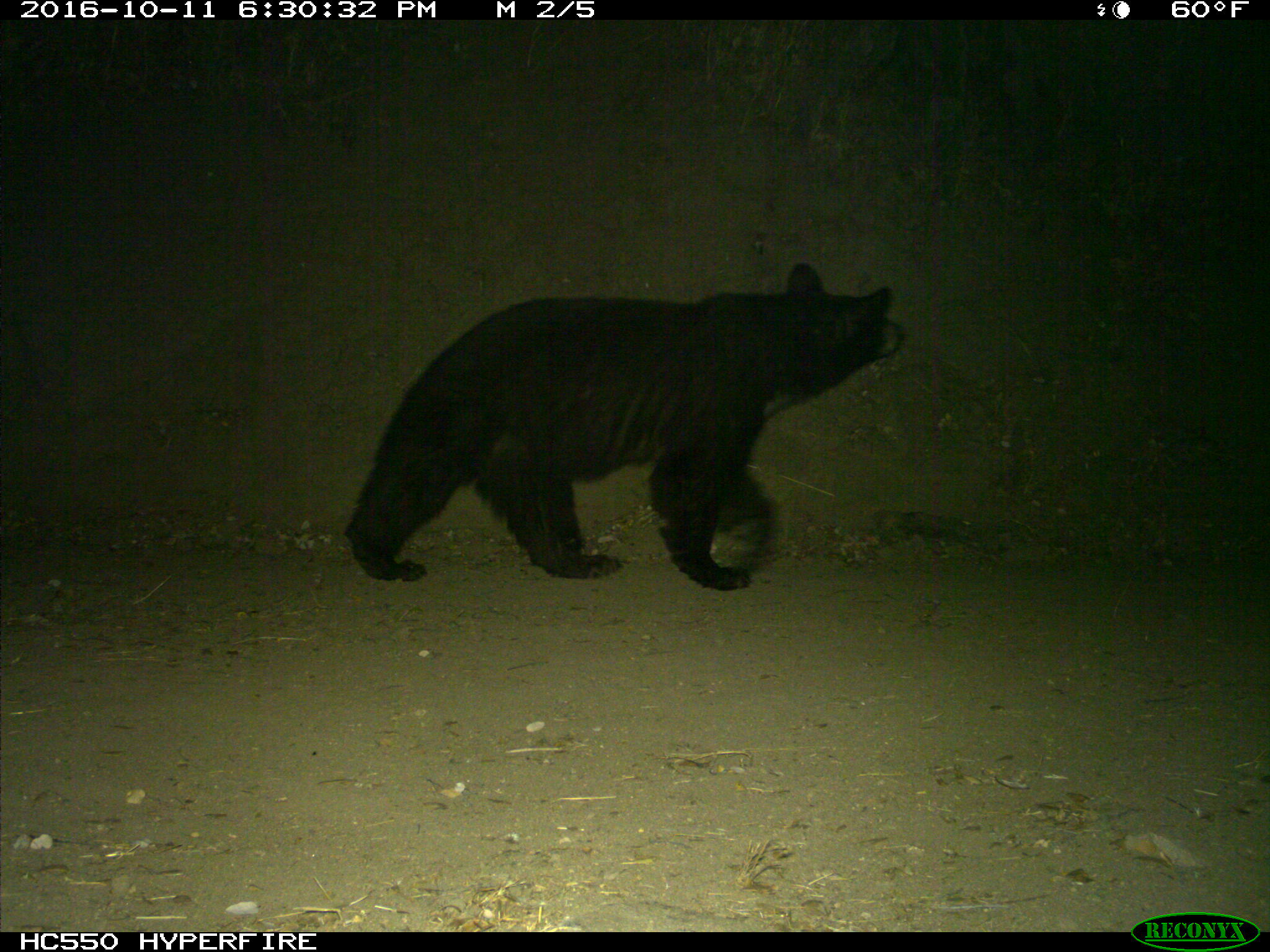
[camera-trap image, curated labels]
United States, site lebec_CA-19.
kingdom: Animalia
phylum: Chordata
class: Mammalia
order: Carnivora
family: Ursidae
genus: Ursus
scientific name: Ursus americanus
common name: american black bear